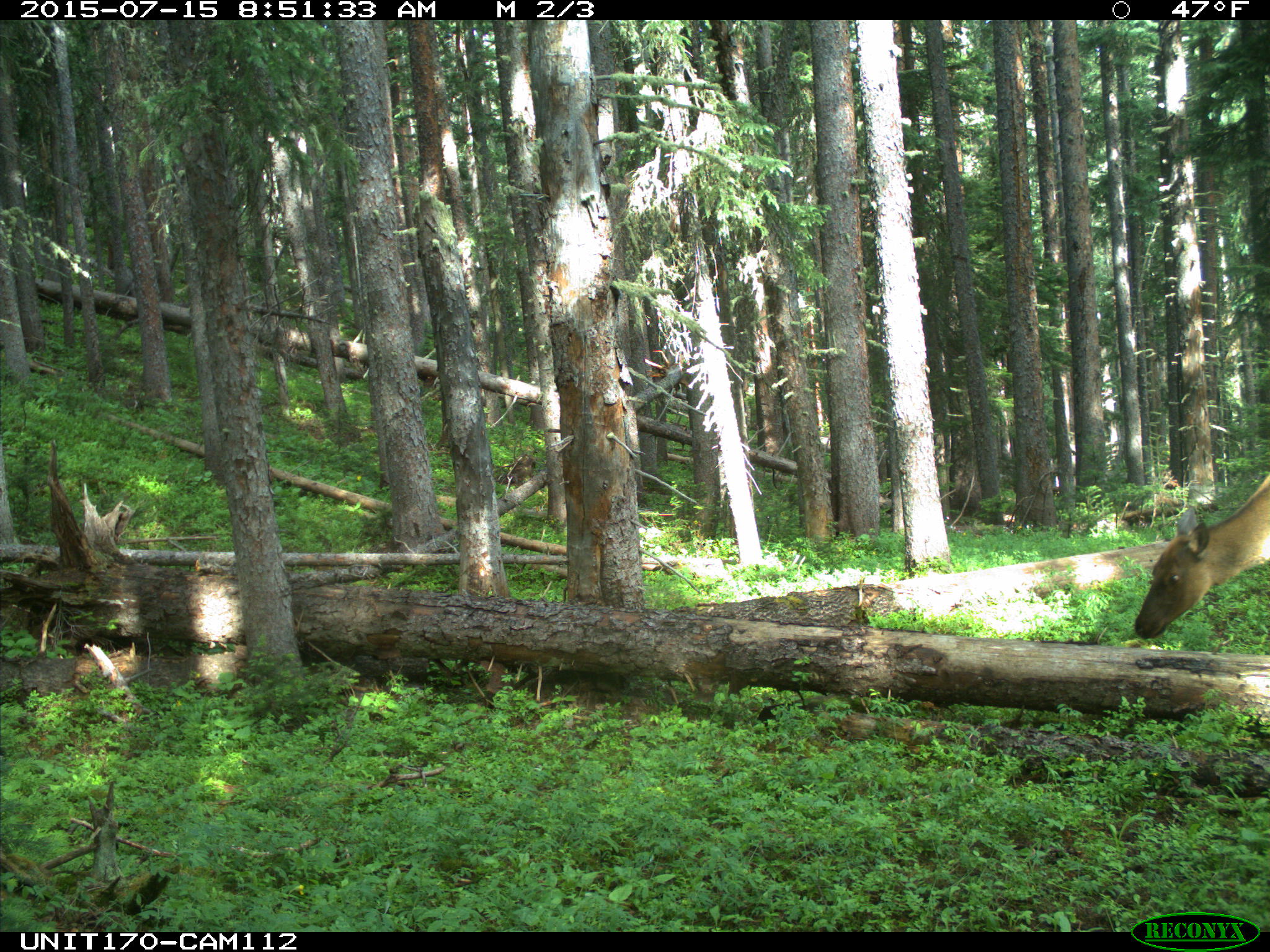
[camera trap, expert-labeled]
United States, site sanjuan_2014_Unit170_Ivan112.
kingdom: Animalia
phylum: Chordata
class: Mammalia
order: Artiodactyla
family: Cervidae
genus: Cervus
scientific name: Cervus elaphus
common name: red deer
Cervus elaphus (red deer).